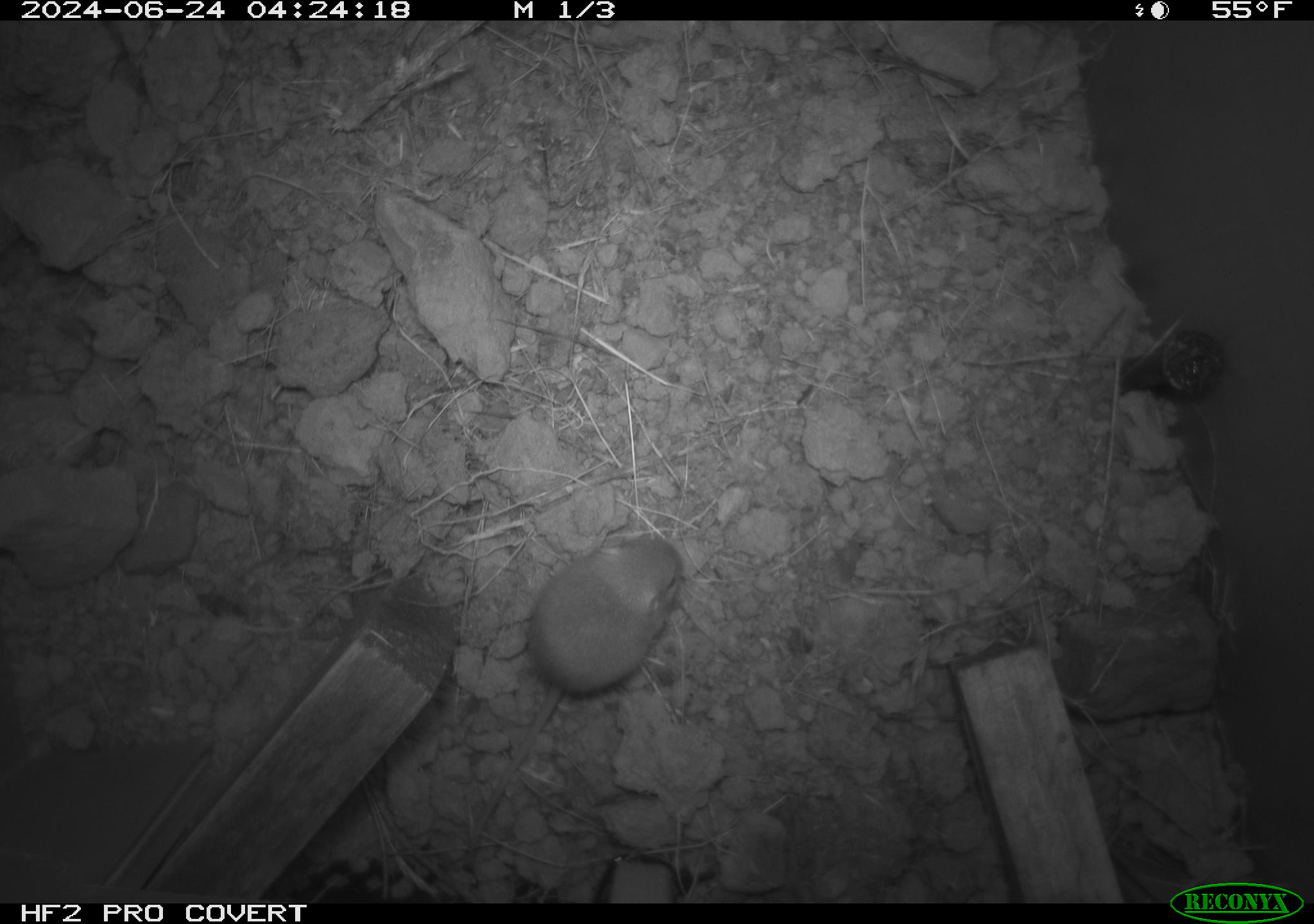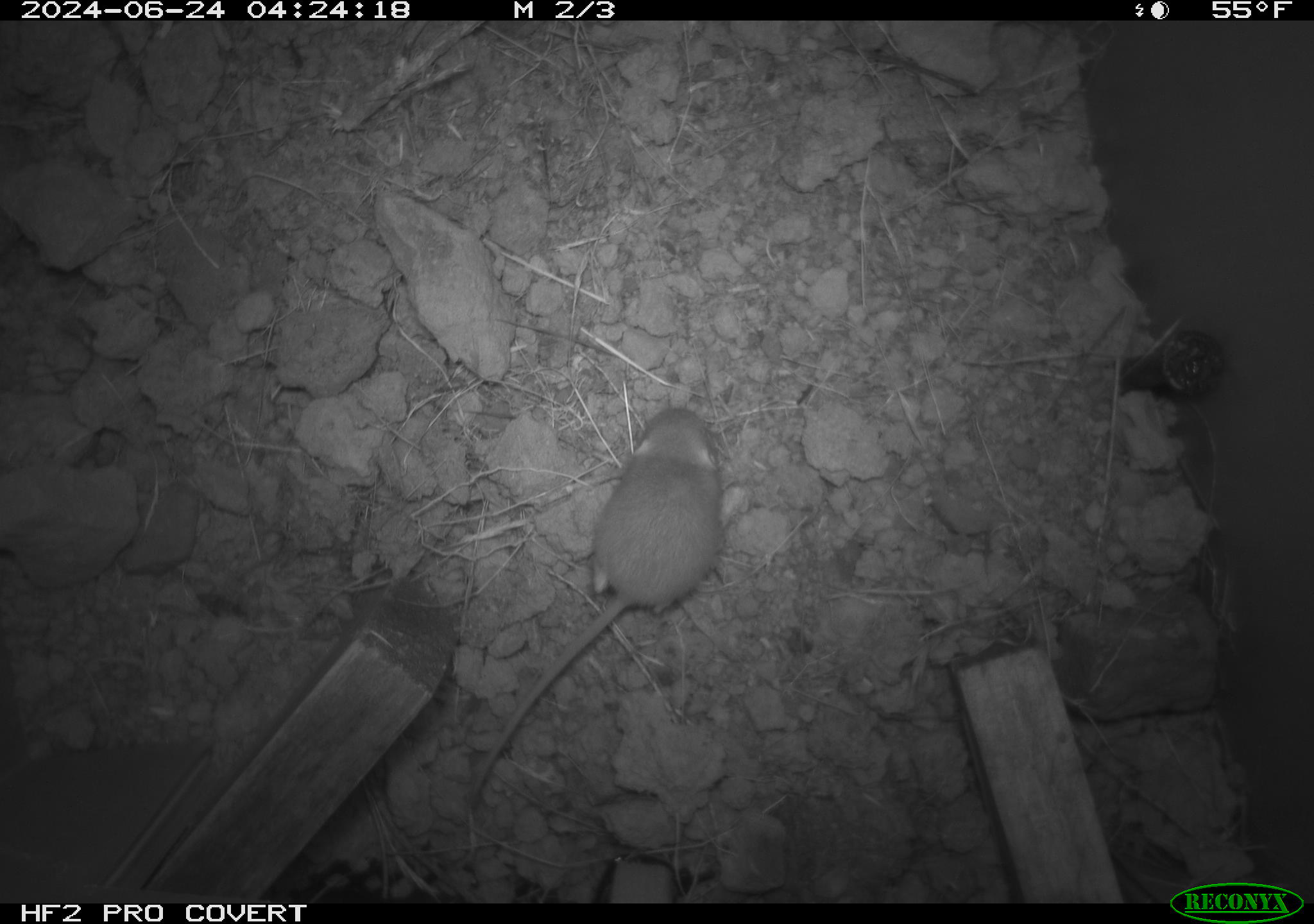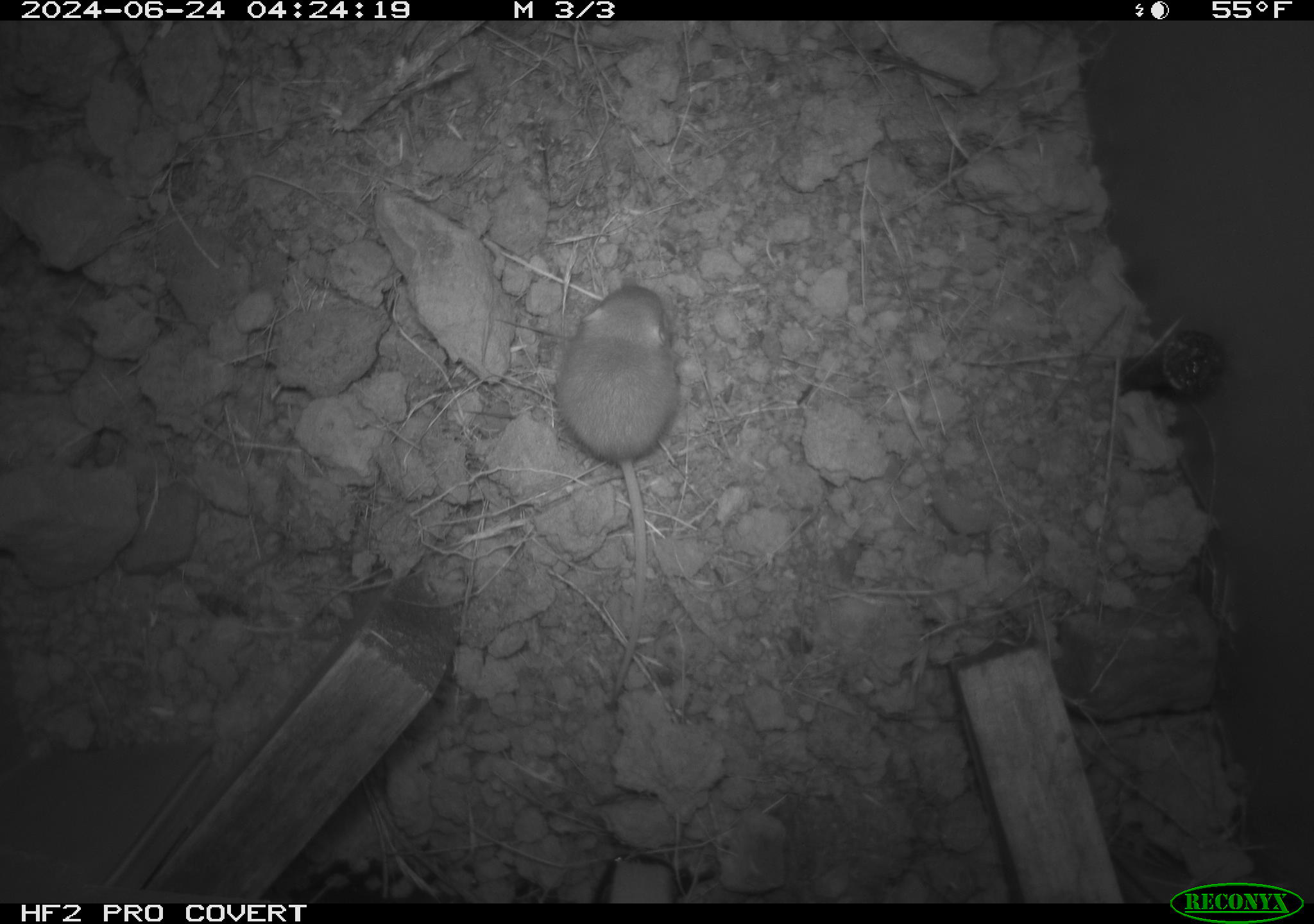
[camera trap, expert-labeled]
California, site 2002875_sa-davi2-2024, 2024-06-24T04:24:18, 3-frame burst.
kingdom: Animalia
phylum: Chordata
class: Mammalia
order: Rodentia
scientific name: Rodentia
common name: mouse species